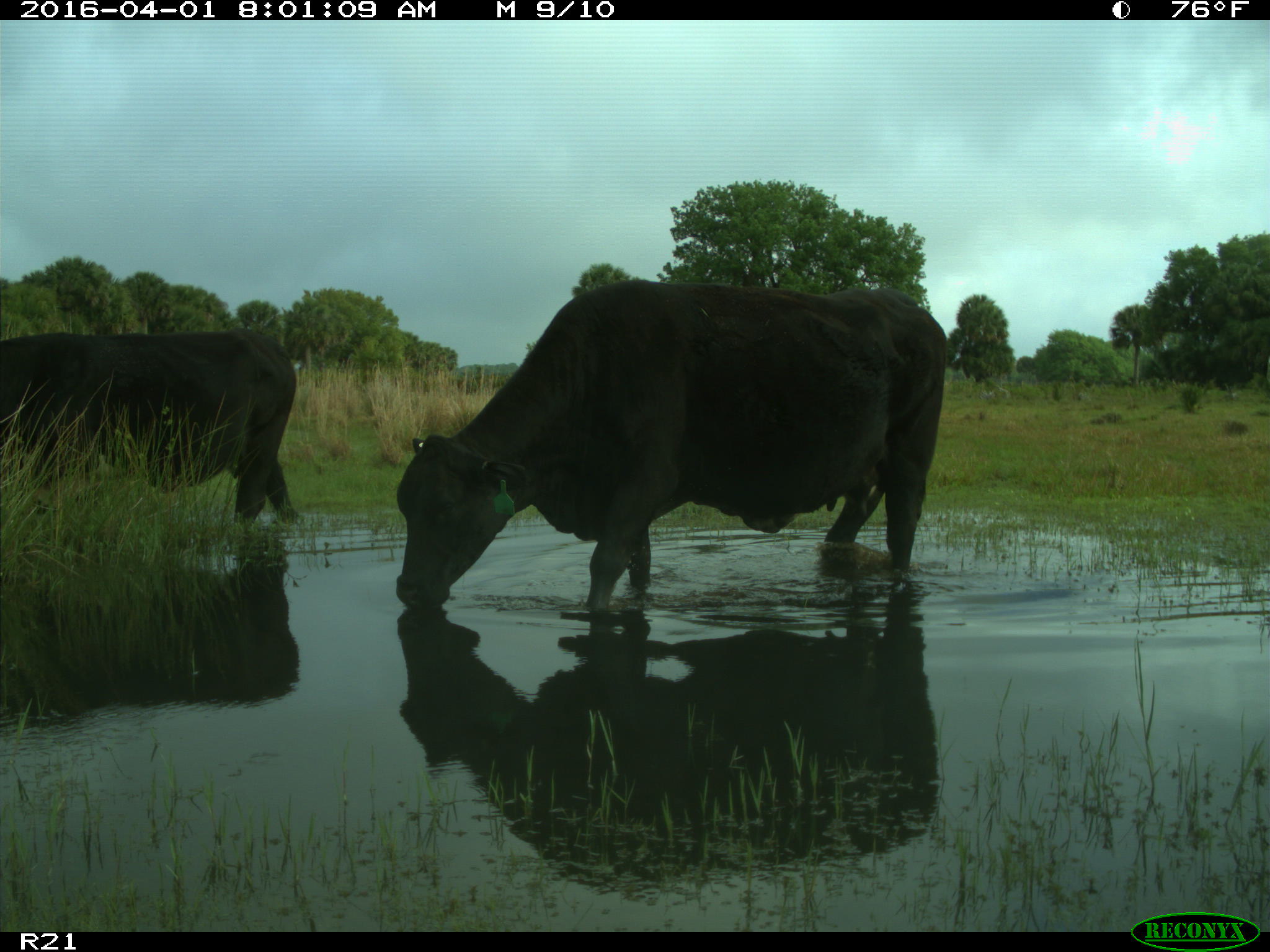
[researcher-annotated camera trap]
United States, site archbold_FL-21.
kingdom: Animalia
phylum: Chordata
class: Mammalia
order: Artiodactyla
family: Bovidae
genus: Bos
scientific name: Bos taurus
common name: domestic cow